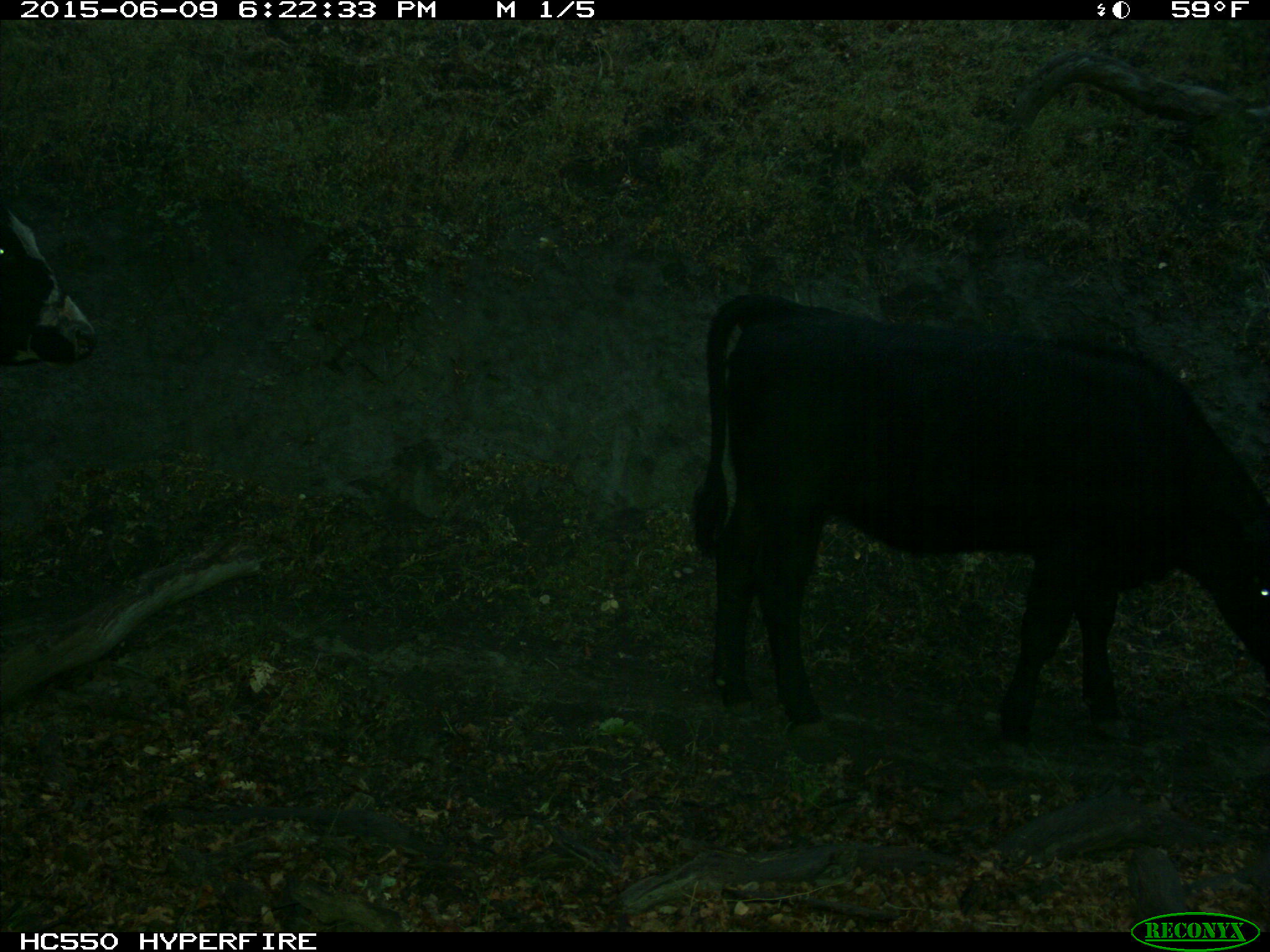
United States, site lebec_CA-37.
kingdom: Animalia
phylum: Chordata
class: Mammalia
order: Artiodactyla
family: Bovidae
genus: Bos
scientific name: Bos taurus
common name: domestic cow